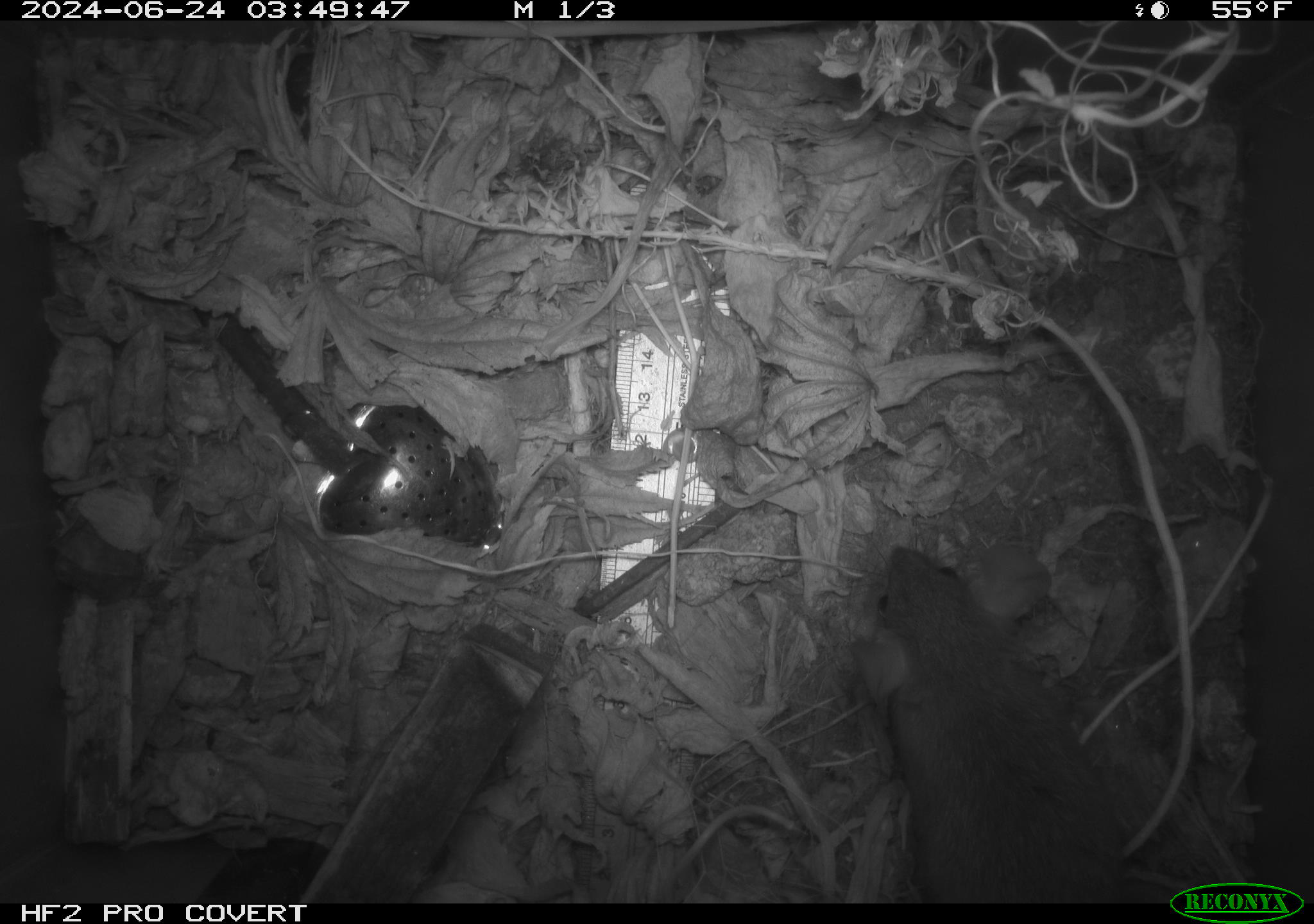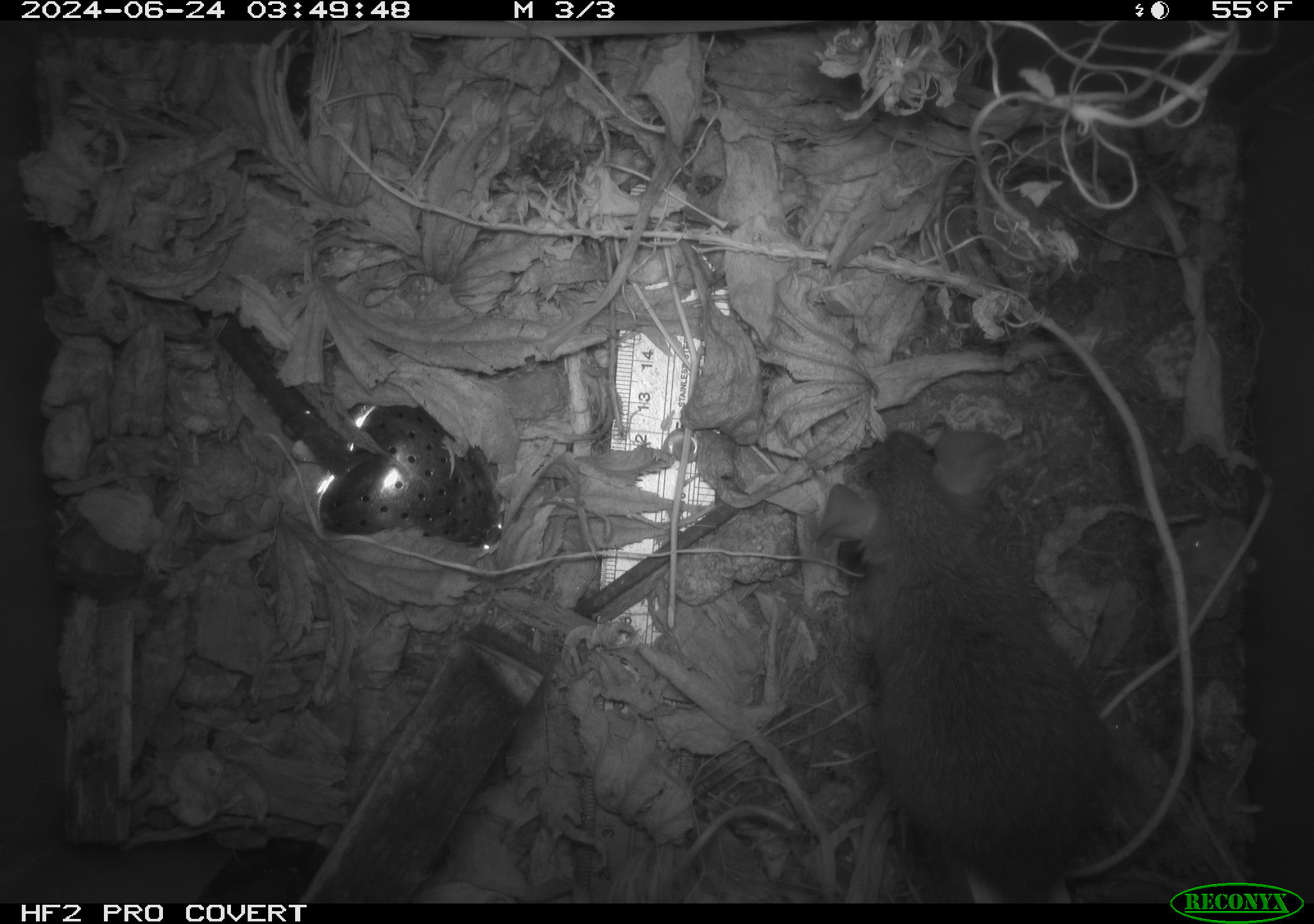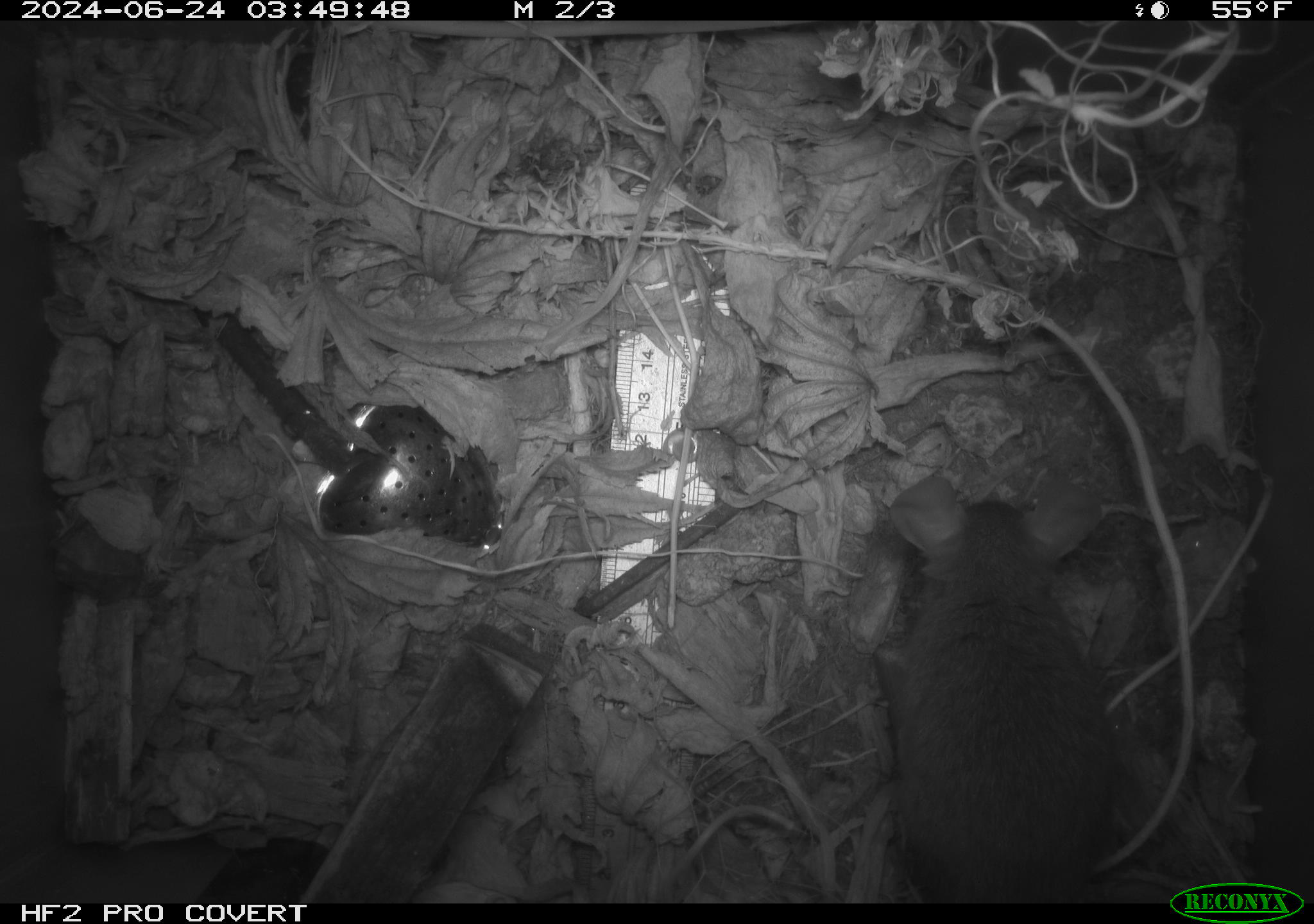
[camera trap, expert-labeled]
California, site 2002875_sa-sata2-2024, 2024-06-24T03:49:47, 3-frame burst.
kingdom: Animalia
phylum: Chordata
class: Mammalia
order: Rodentia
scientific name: Rodentia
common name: mouse species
Mouse species (Rodentia).